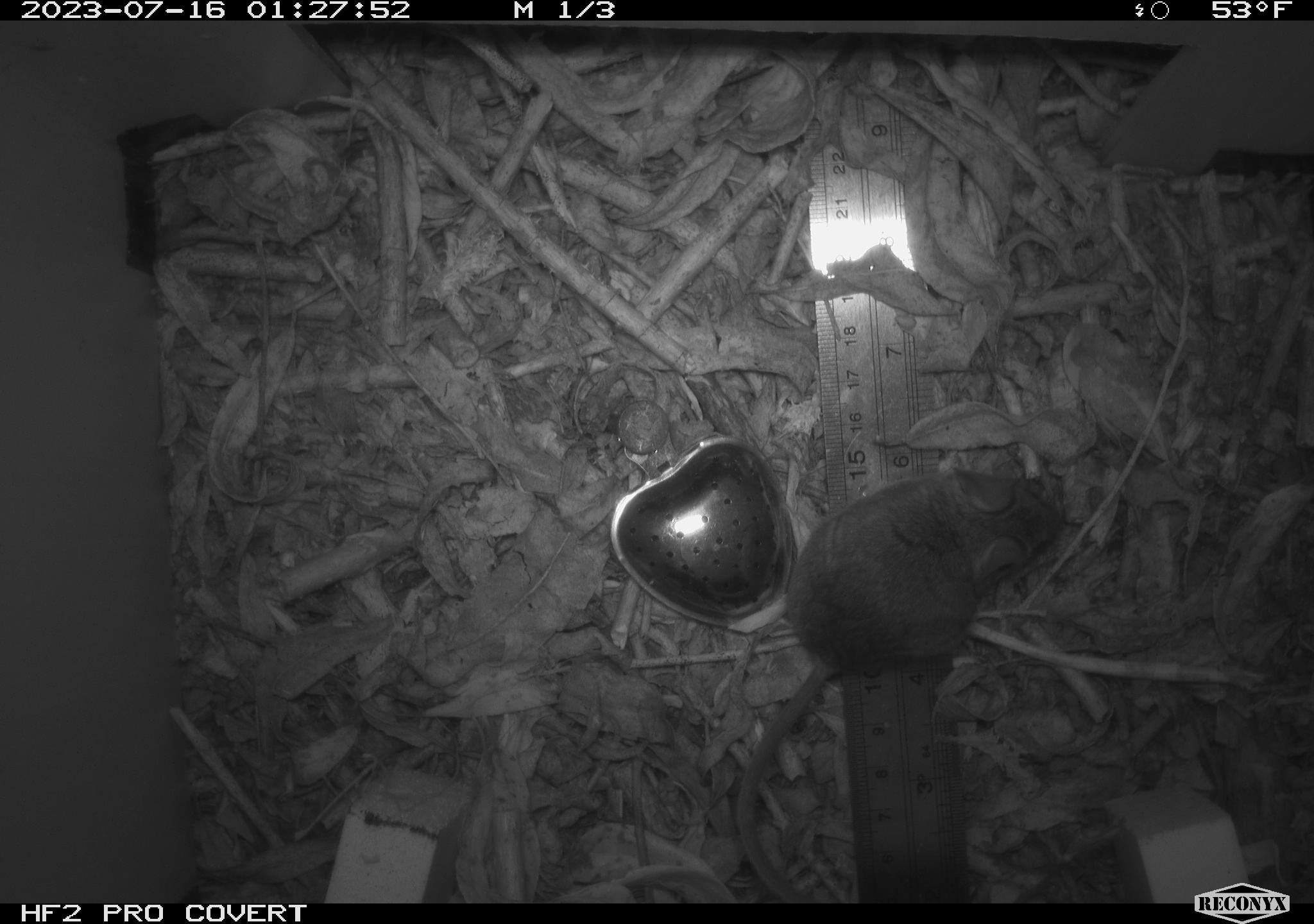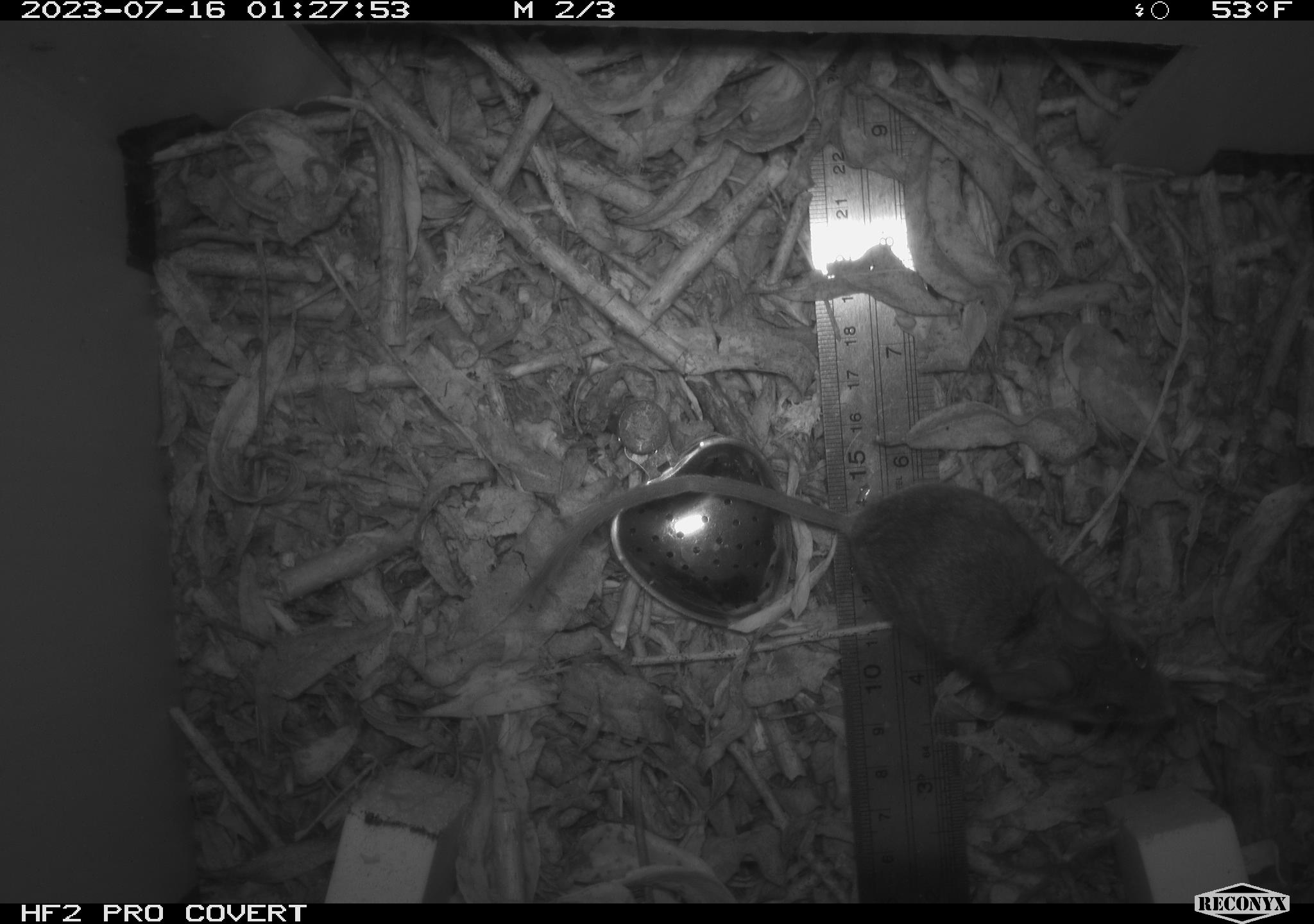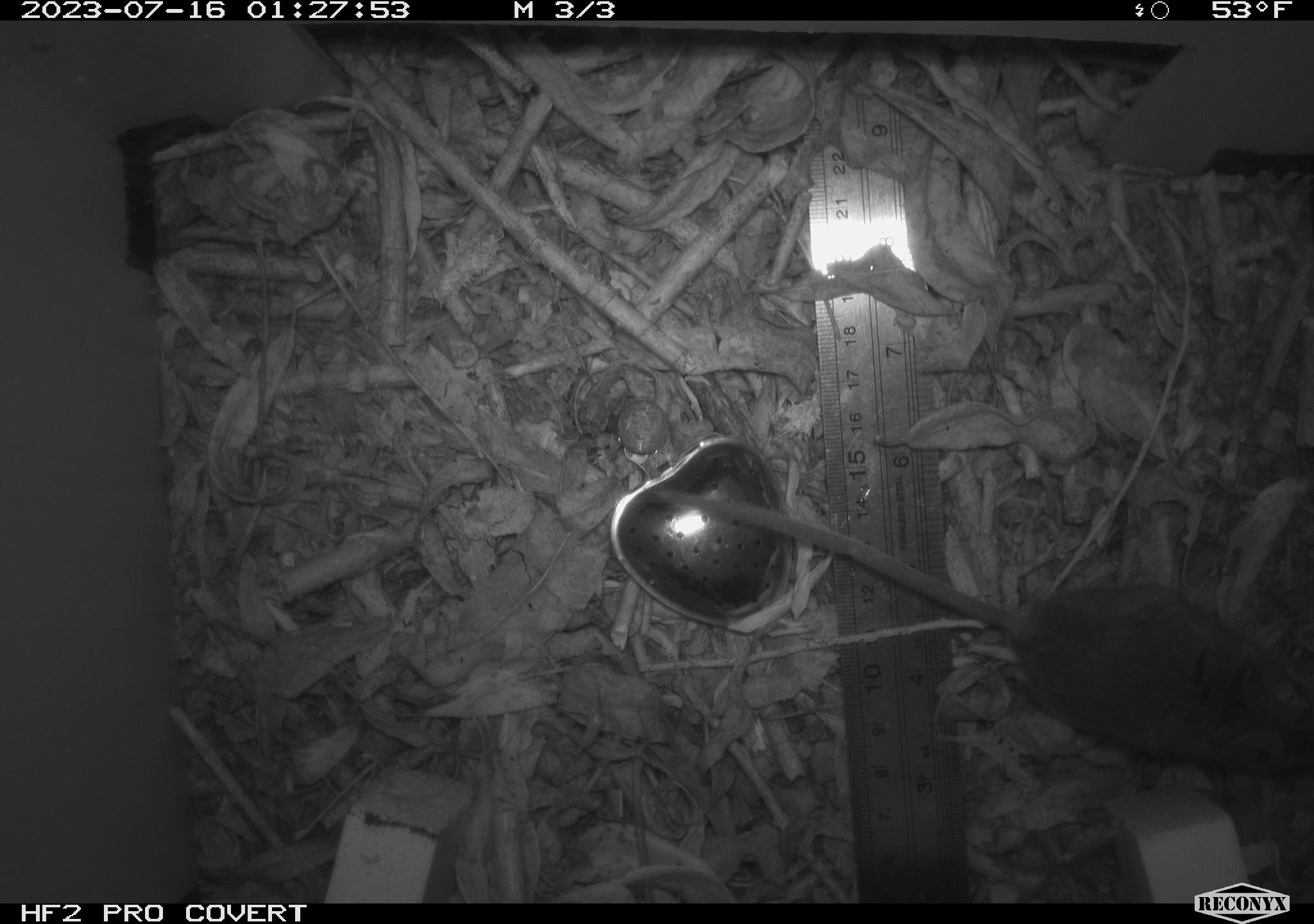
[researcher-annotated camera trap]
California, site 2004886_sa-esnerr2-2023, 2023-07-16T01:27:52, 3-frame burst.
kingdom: Animalia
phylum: Chordata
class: Mammalia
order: Rodentia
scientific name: Rodentia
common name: mouse species